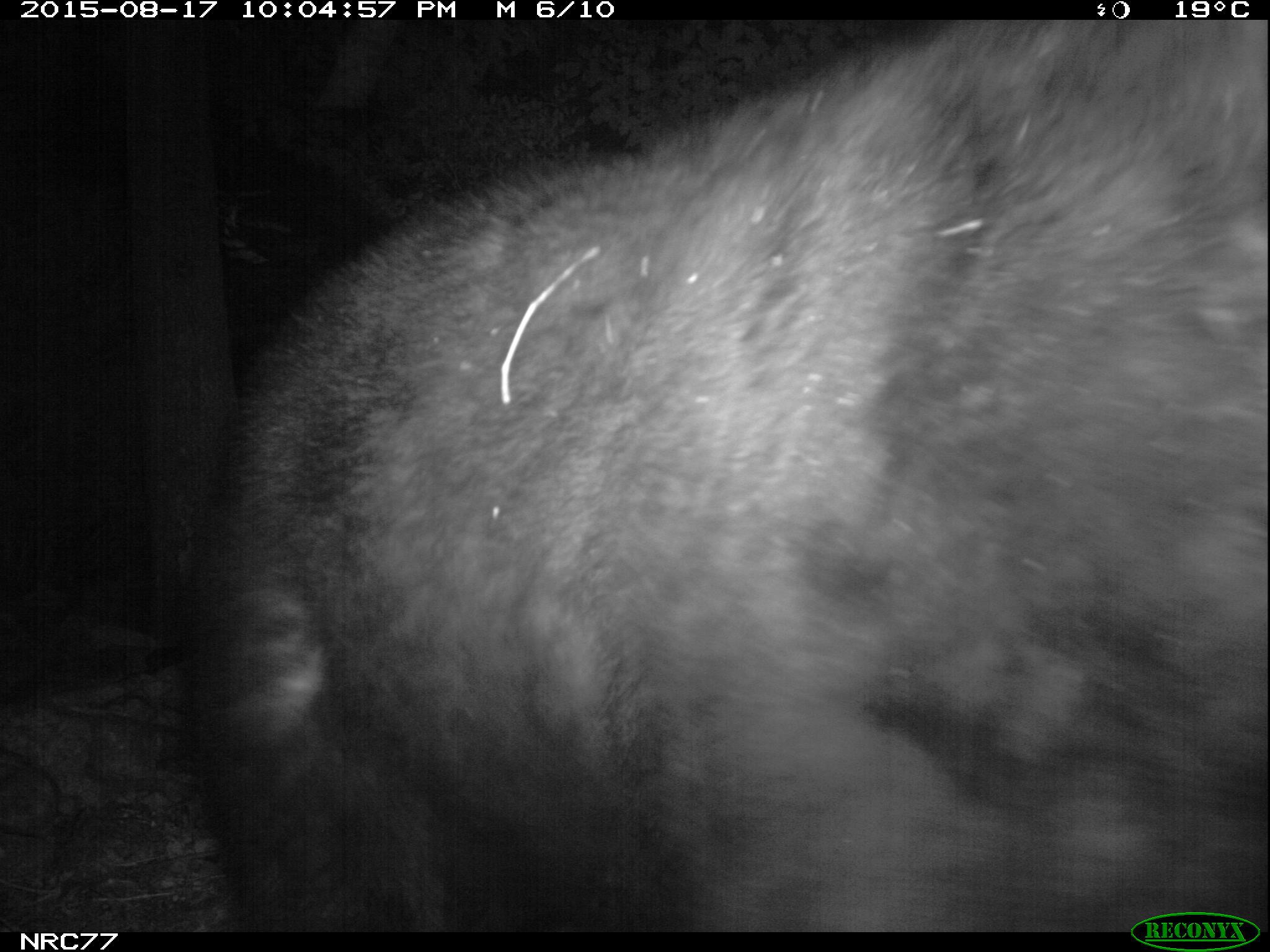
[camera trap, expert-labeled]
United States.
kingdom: Animalia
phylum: Chordata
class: Mammalia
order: Carnivora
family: Ursidae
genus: Ursus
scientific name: Ursus americanus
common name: american black bear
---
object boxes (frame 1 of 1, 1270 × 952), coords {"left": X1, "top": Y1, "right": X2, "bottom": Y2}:
American Black Bear: {"left": 174, "top": 18, "right": 1262, "bottom": 926}